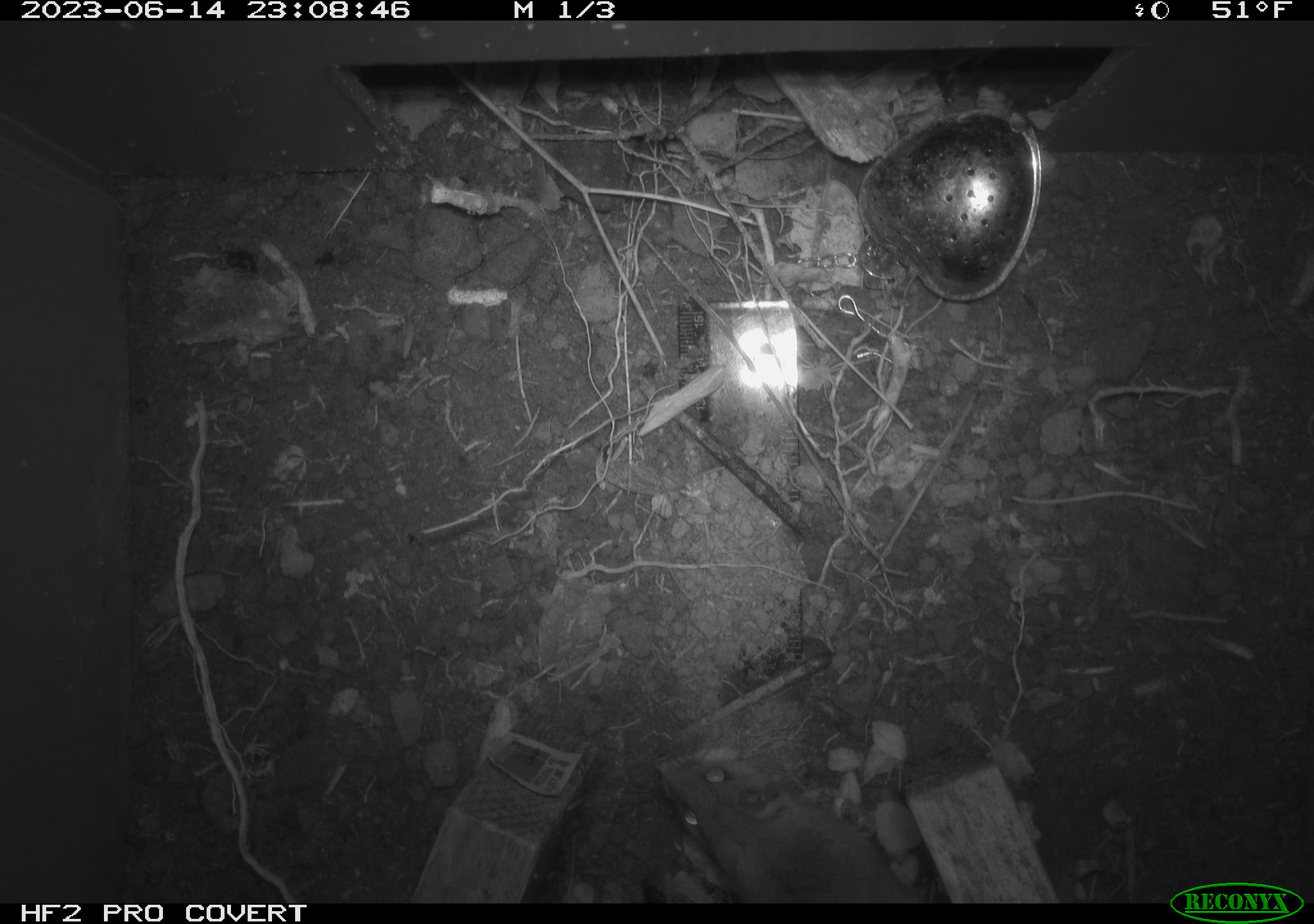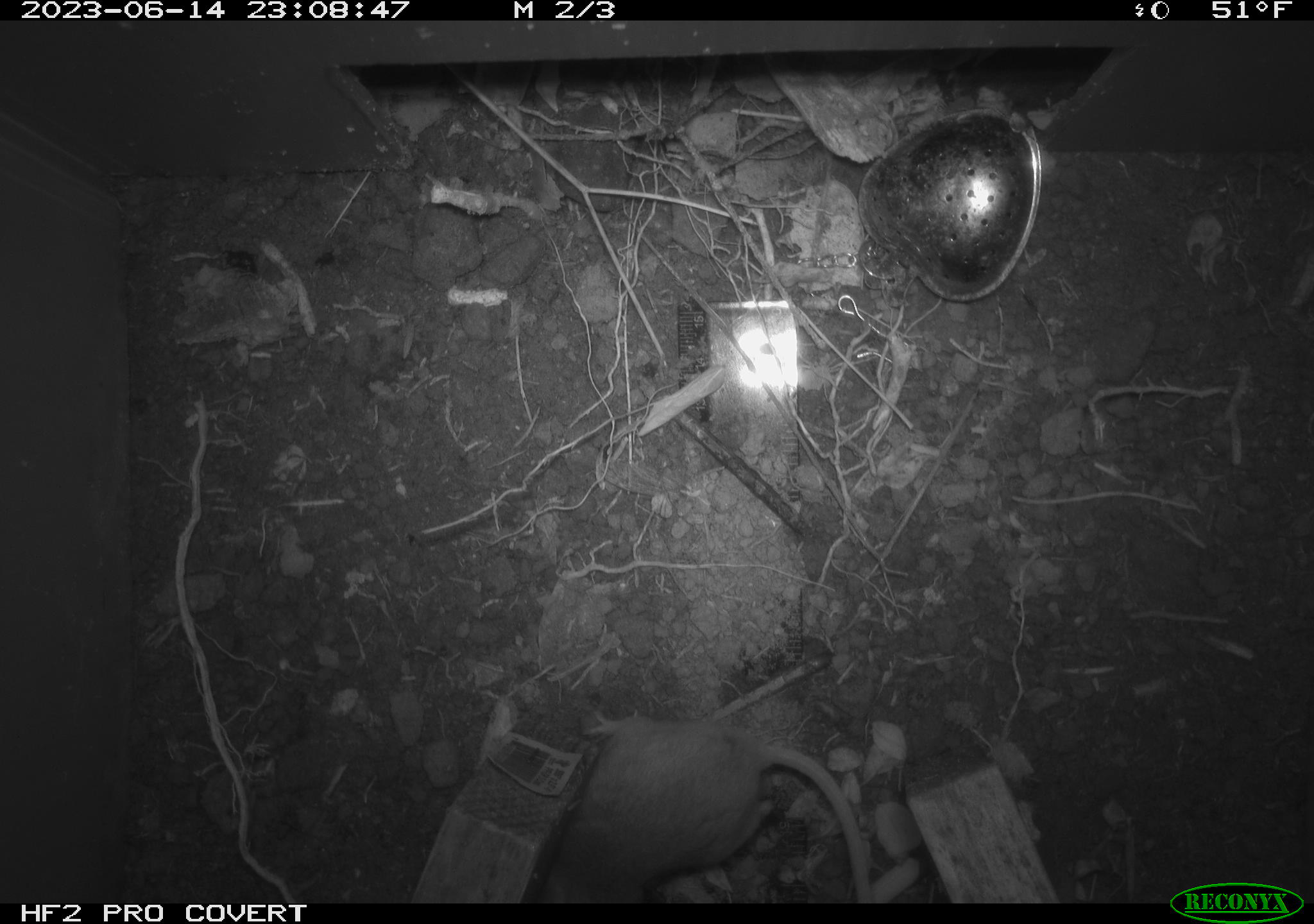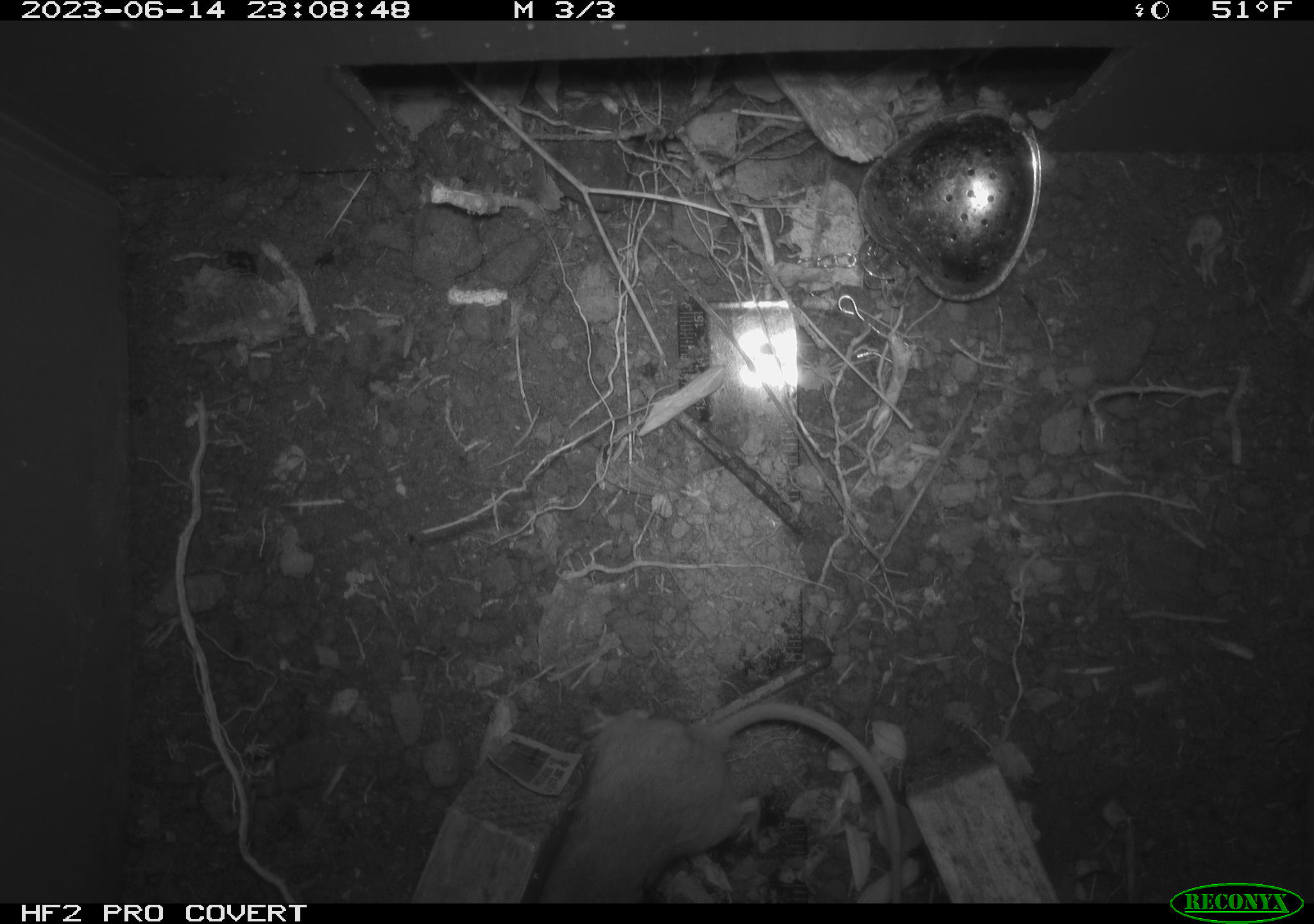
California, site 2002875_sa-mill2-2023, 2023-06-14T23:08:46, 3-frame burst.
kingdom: Animalia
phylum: Chordata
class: Mammalia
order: Rodentia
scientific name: Rodentia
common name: mouse species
Mouse species (Rodentia).